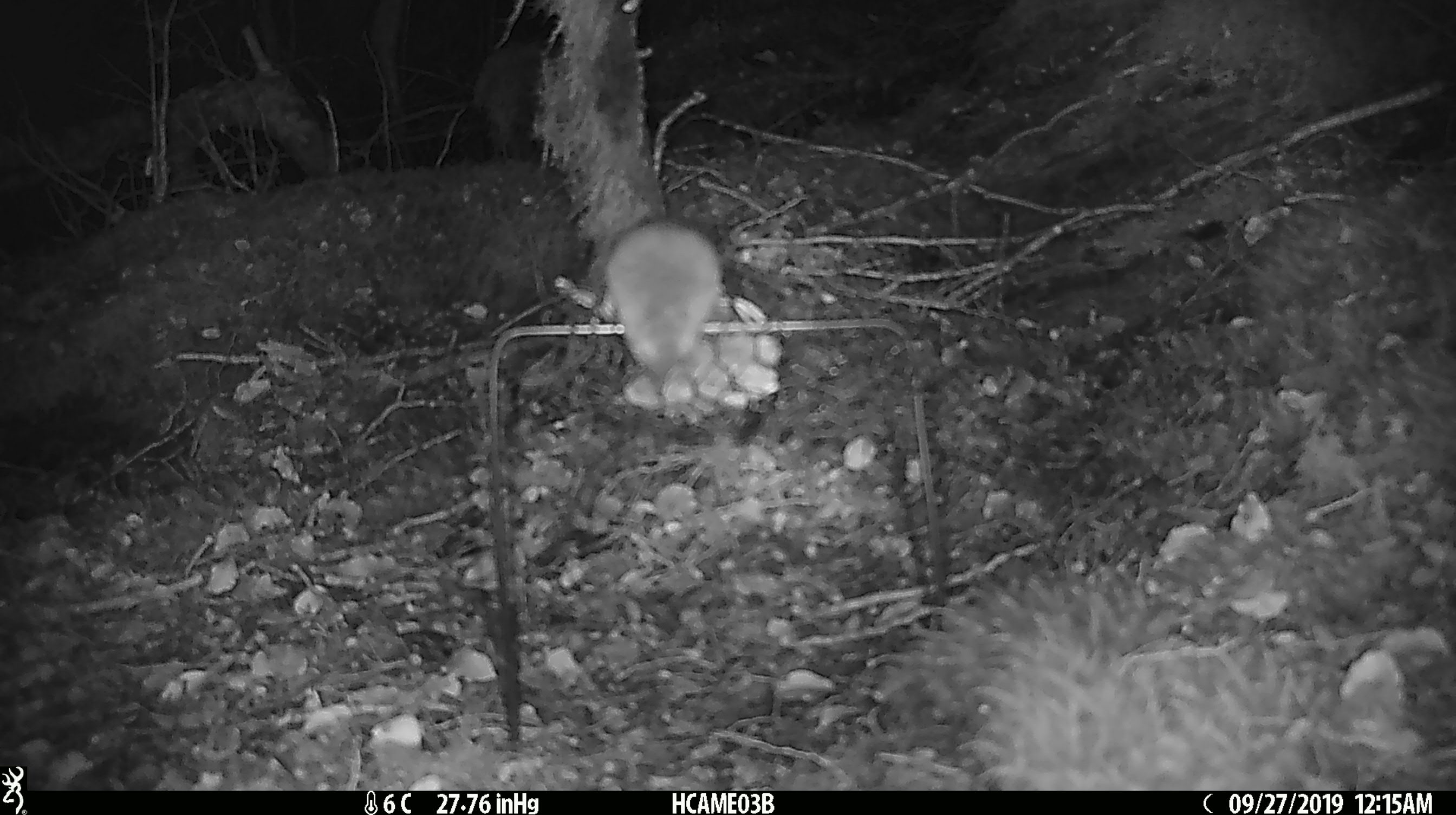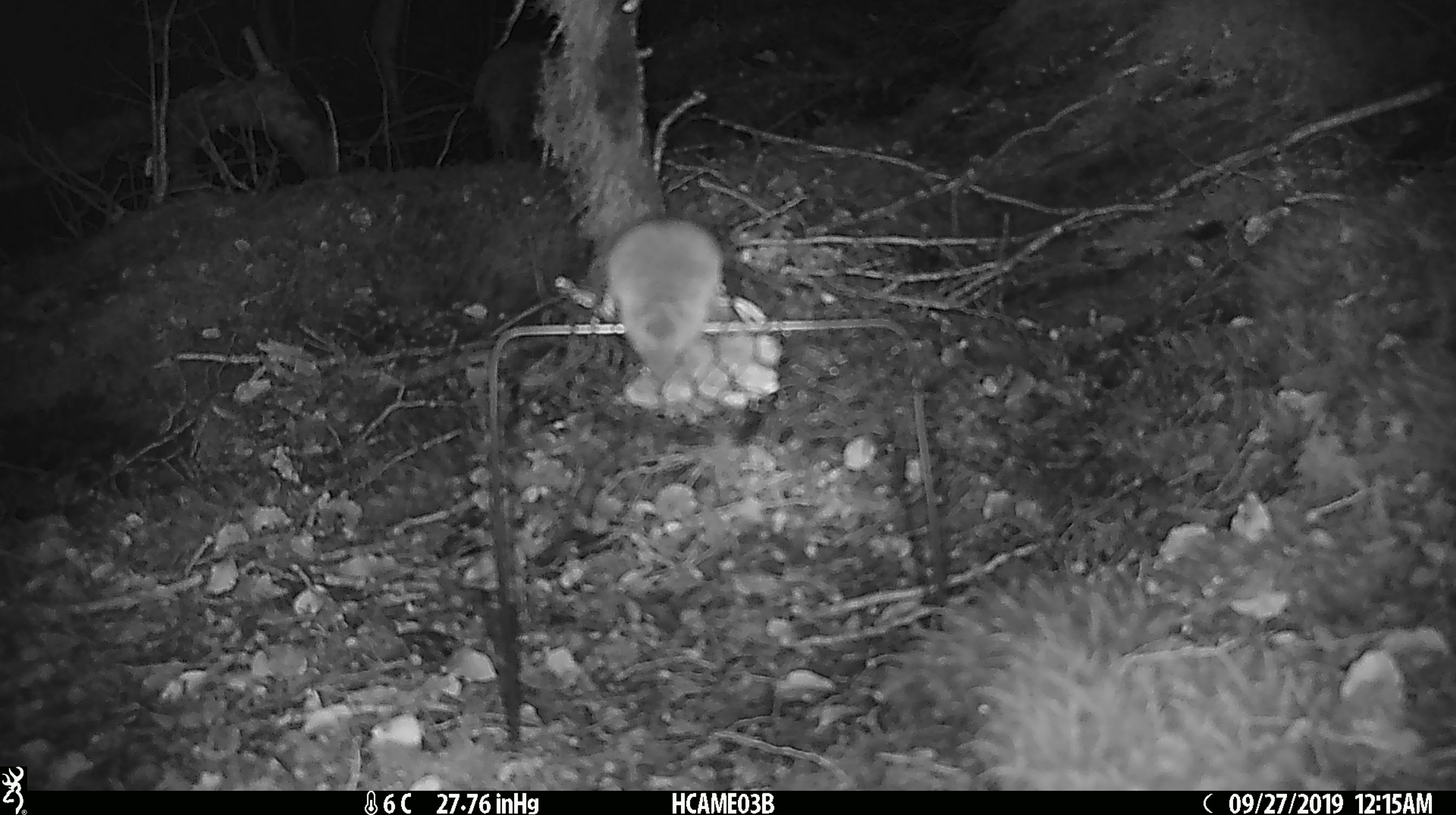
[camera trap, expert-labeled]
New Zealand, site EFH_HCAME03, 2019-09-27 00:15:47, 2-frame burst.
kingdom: Animalia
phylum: Chordata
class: Mammalia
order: Rodentia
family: Muridae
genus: Mus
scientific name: Mus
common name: mouse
Mouse (Mus).